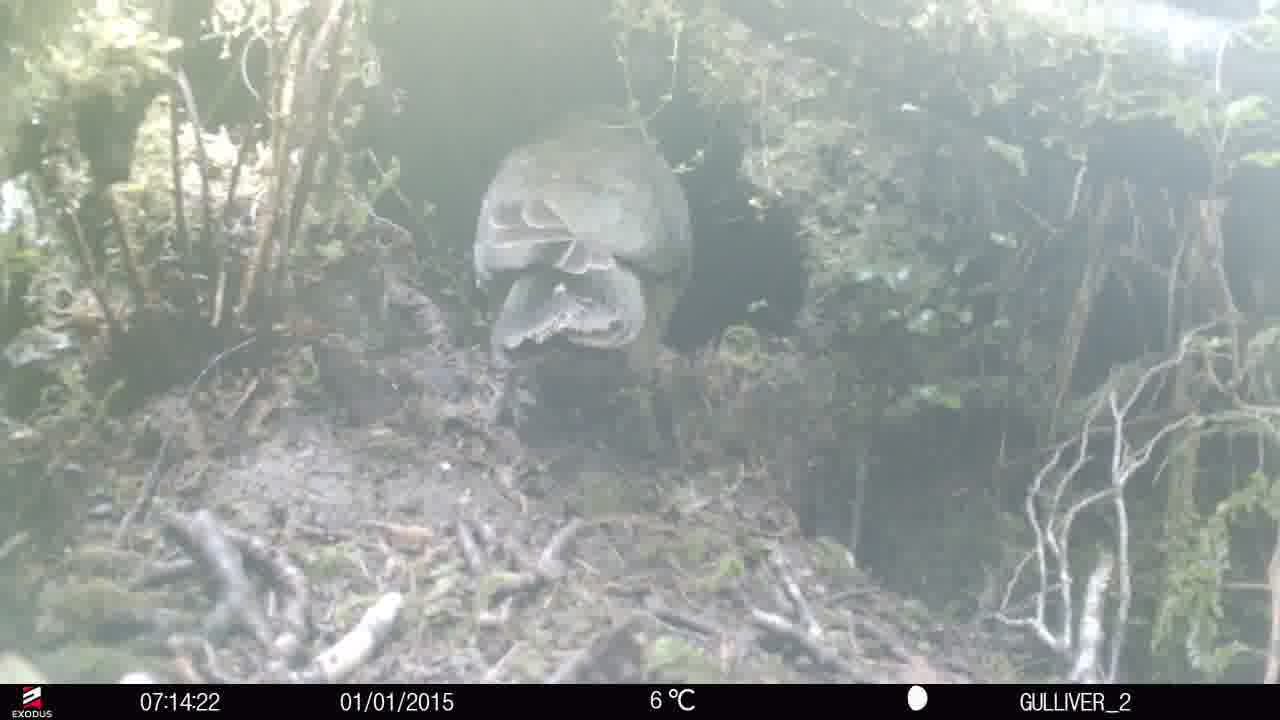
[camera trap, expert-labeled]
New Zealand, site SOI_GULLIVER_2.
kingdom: Animalia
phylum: Chordata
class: Aves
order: Psittaciformes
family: Strigopidae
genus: Nestor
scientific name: Nestor notabilis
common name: kea